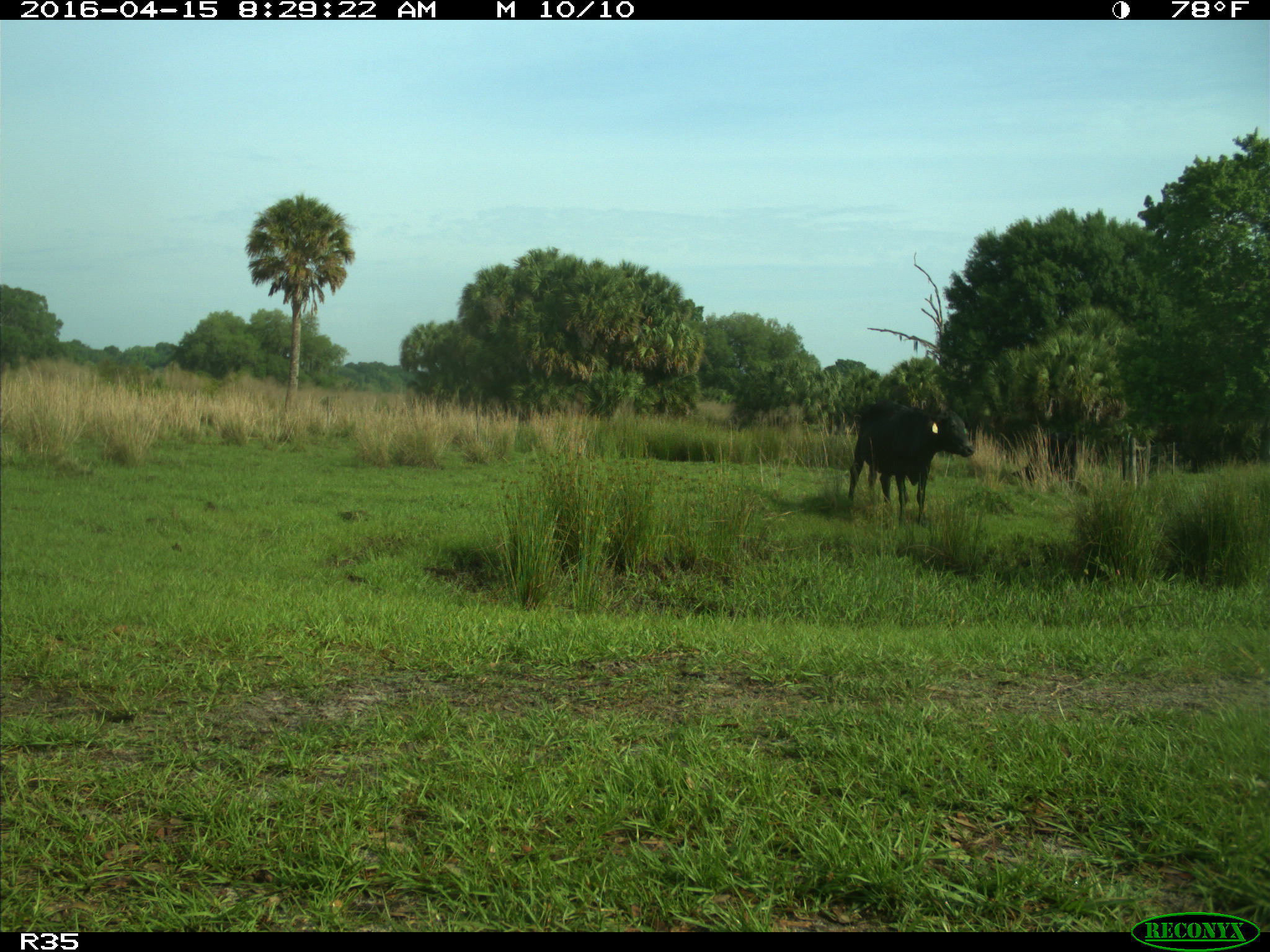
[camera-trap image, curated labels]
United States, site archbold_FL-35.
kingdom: Animalia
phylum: Chordata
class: Mammalia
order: Artiodactyla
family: Bovidae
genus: Bos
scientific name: Bos taurus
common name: domestic cow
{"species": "Bos taurus (domestic cow)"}